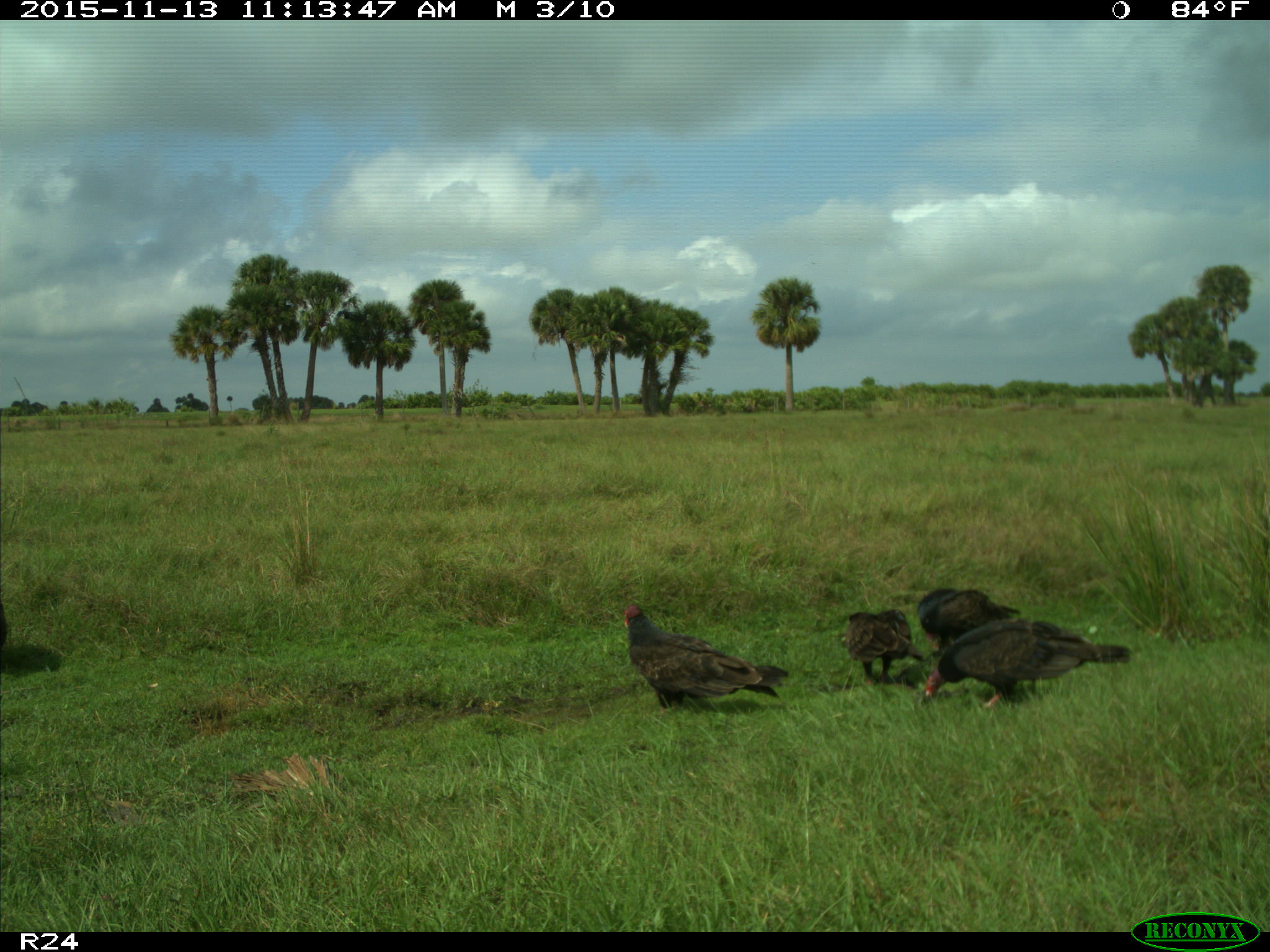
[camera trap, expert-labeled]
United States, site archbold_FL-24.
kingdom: Animalia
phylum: Chordata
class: Aves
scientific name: Aves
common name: birds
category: unidentified bird